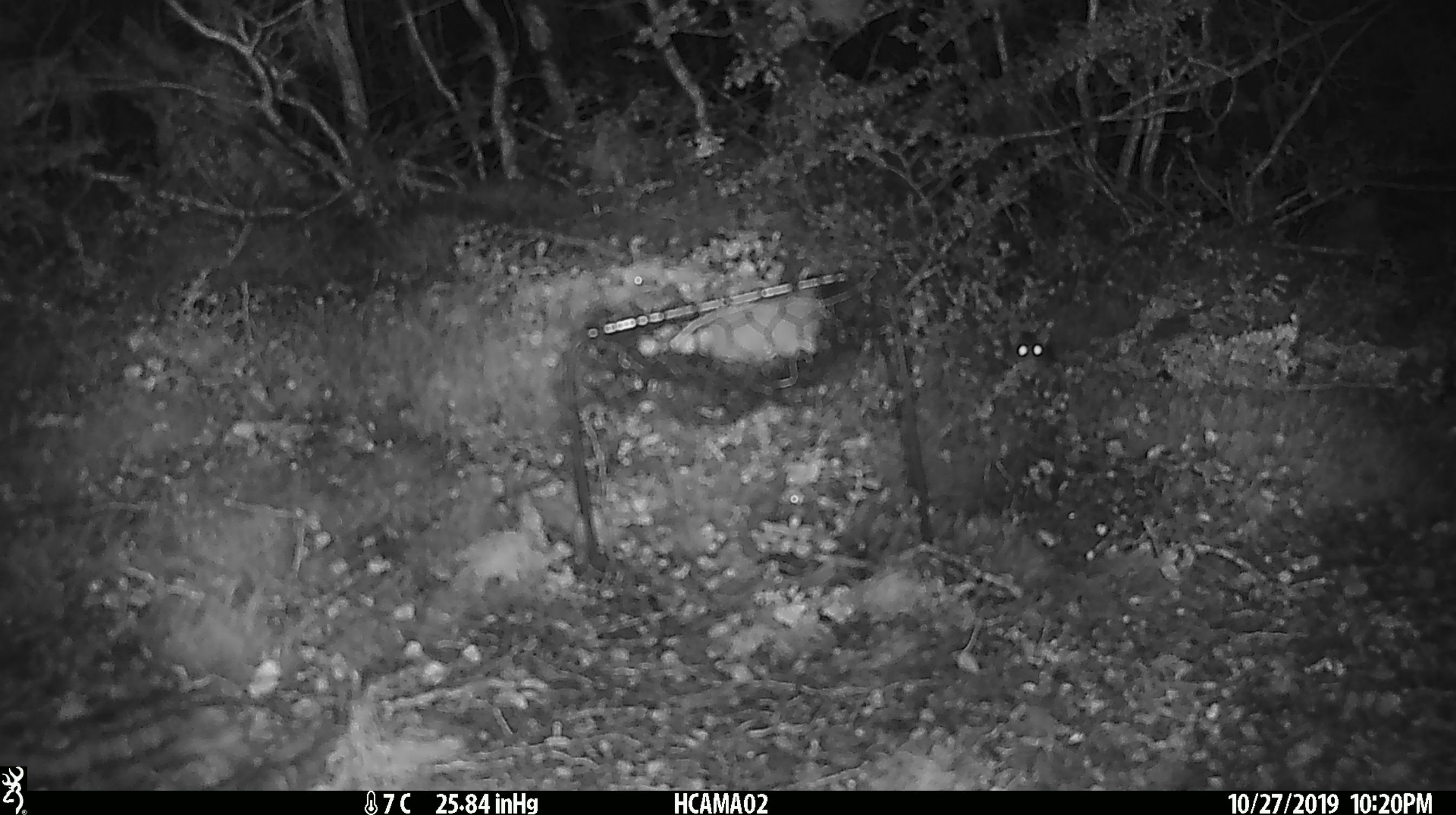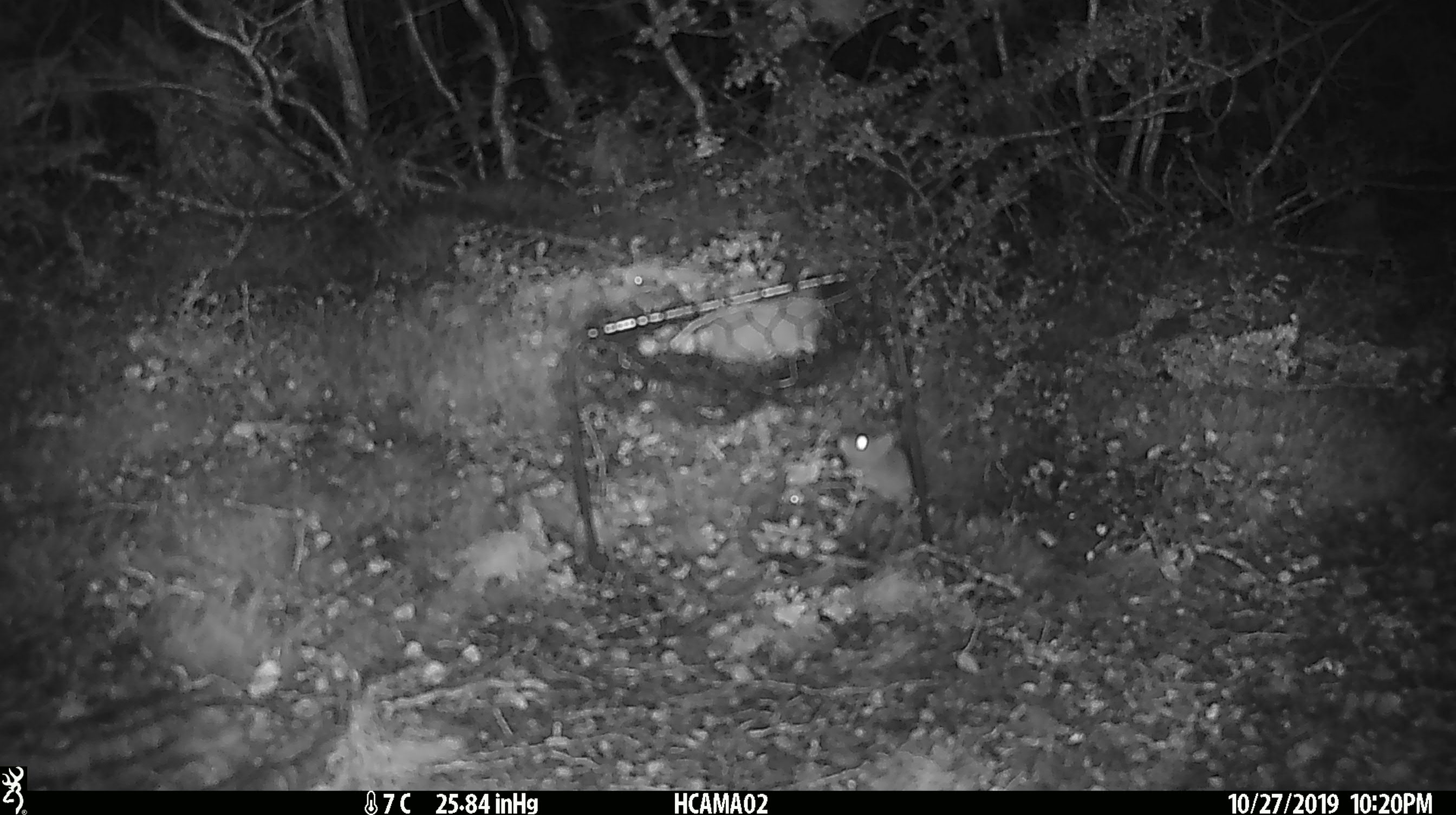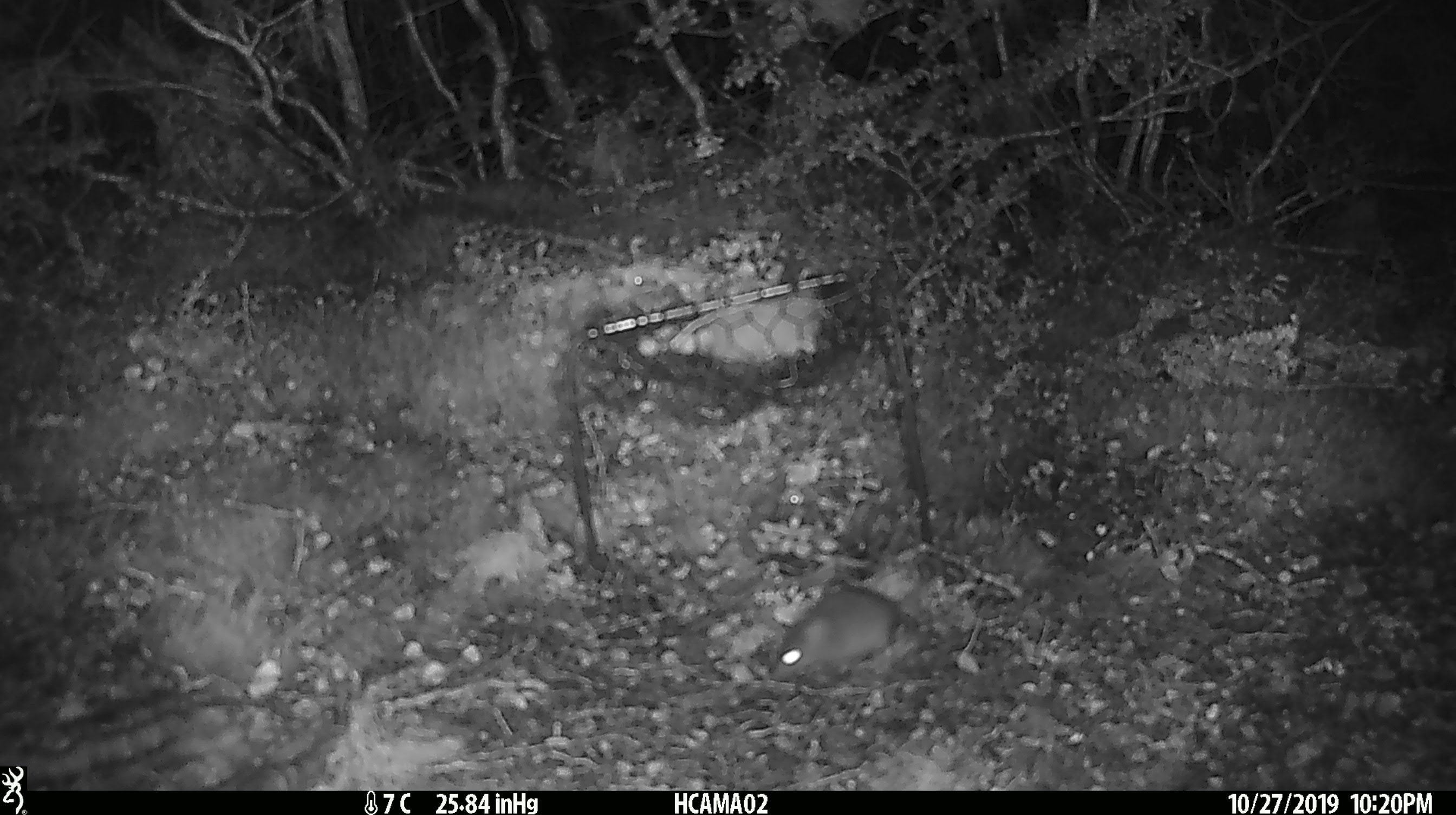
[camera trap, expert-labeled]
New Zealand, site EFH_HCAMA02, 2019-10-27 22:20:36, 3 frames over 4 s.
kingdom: Animalia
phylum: Chordata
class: Mammalia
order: Rodentia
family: Muridae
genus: Mus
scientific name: Mus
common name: mouse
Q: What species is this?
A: Mouse (Mus).